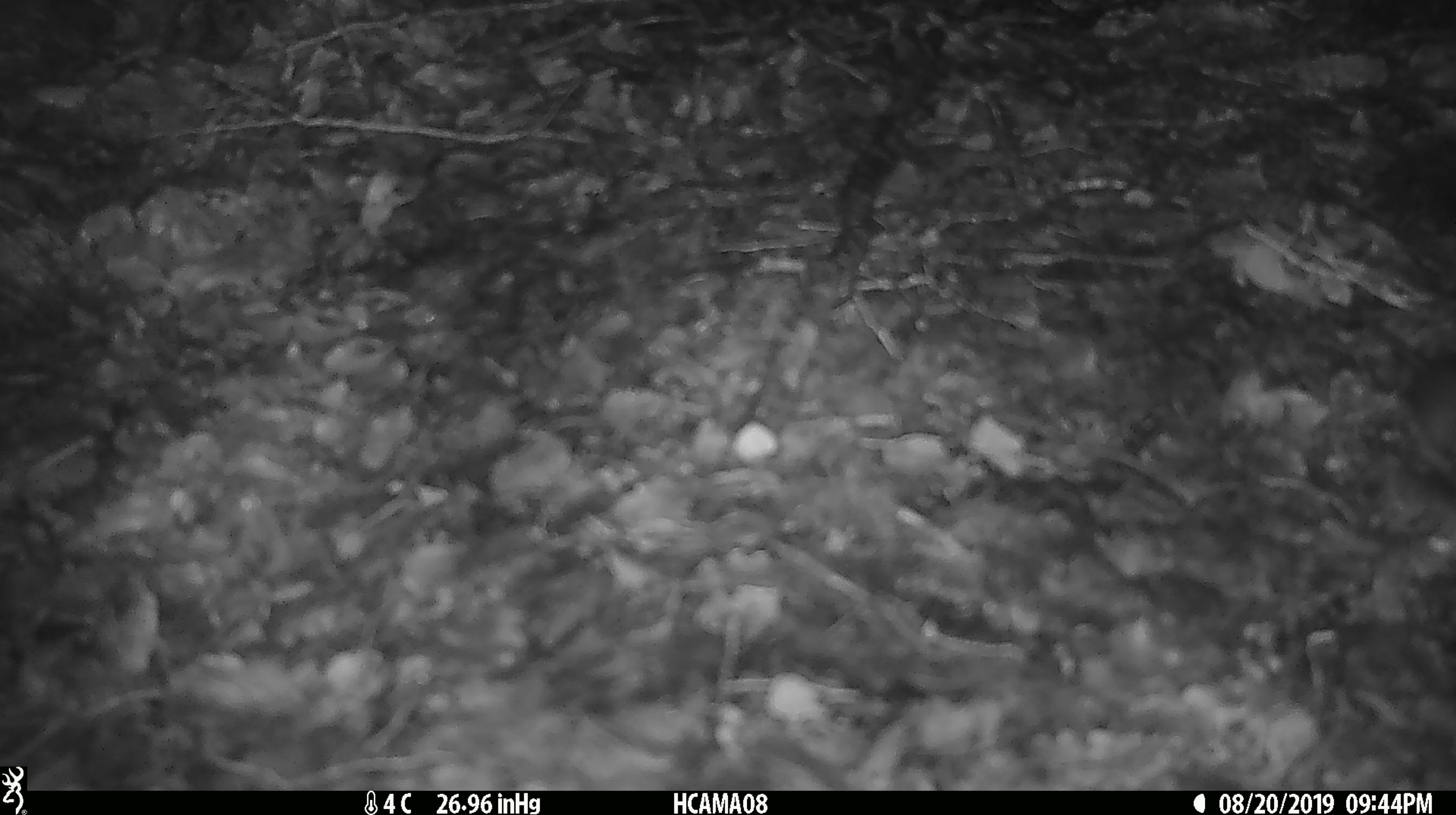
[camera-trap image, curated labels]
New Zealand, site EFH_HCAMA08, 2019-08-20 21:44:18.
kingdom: Animalia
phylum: Chordata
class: Mammalia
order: Rodentia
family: Muridae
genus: Mus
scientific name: Mus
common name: mouse